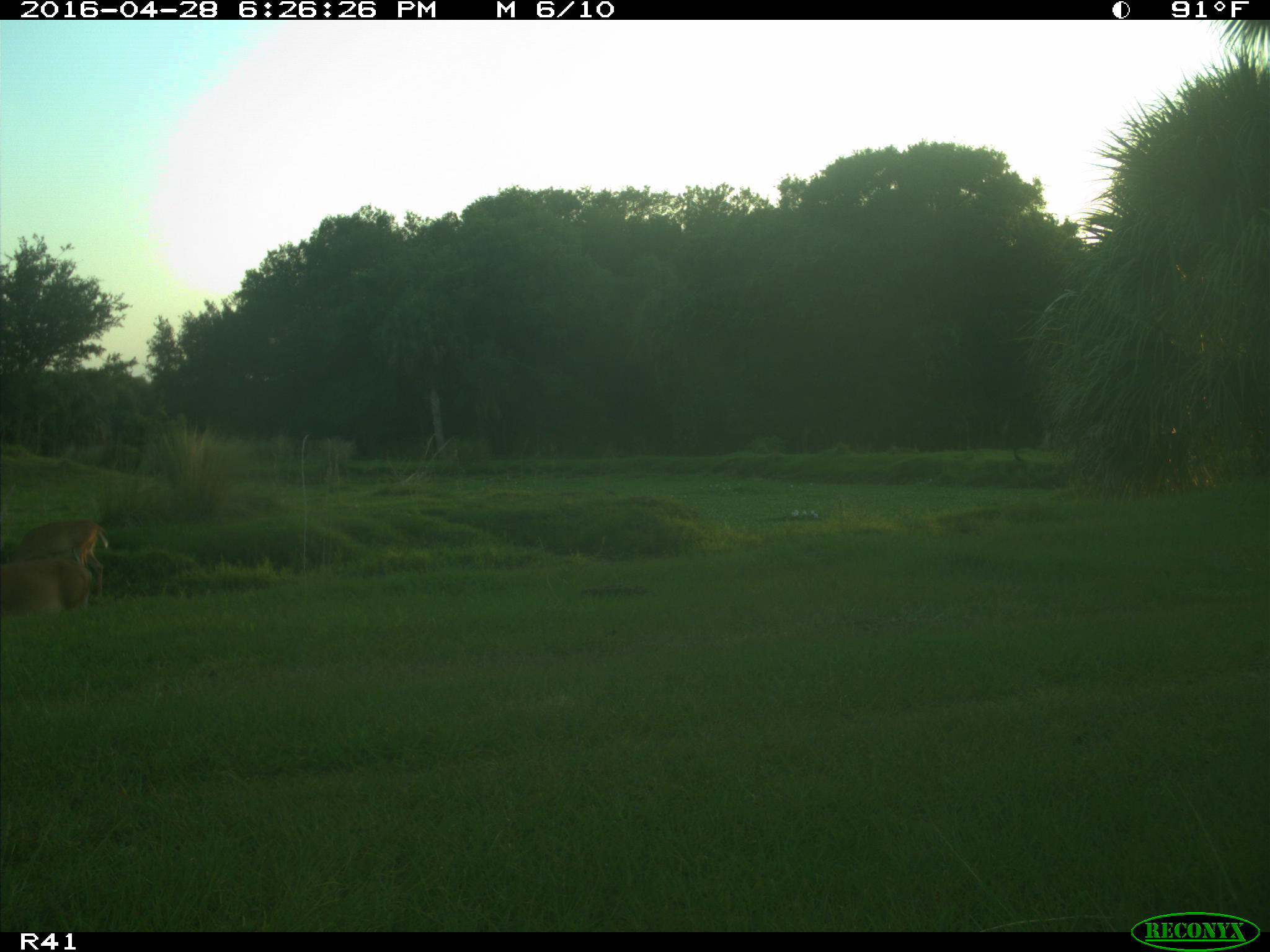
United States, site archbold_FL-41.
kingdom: Animalia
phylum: Chordata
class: Mammalia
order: Artiodactyla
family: Cervidae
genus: Odocoileus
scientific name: Odocoileus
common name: deer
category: unidentified deer